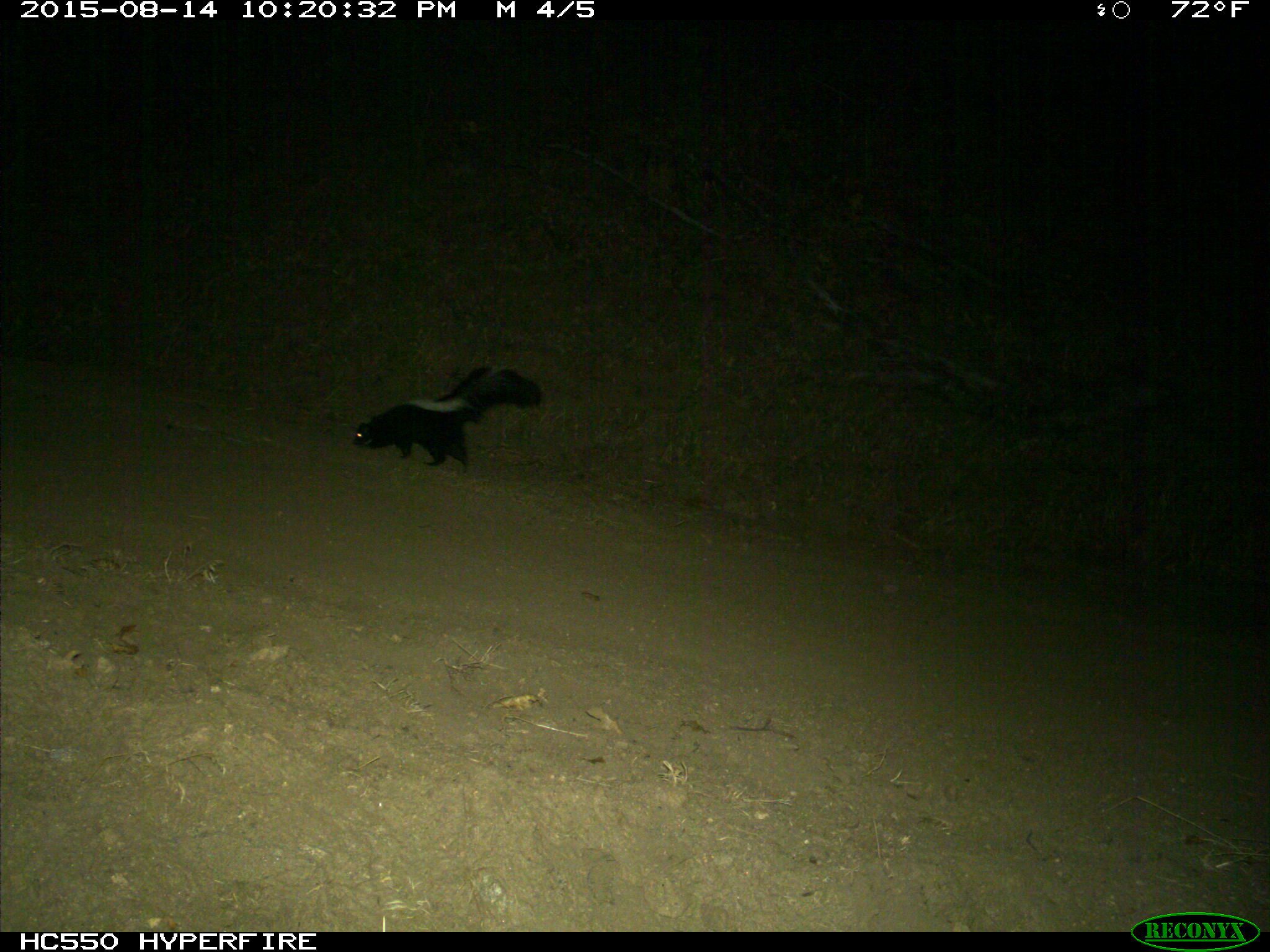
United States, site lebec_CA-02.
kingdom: Animalia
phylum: Chordata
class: Mammalia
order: Carnivora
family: Mephitidae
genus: Mephitis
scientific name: Mephitis mephitis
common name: striped skunk